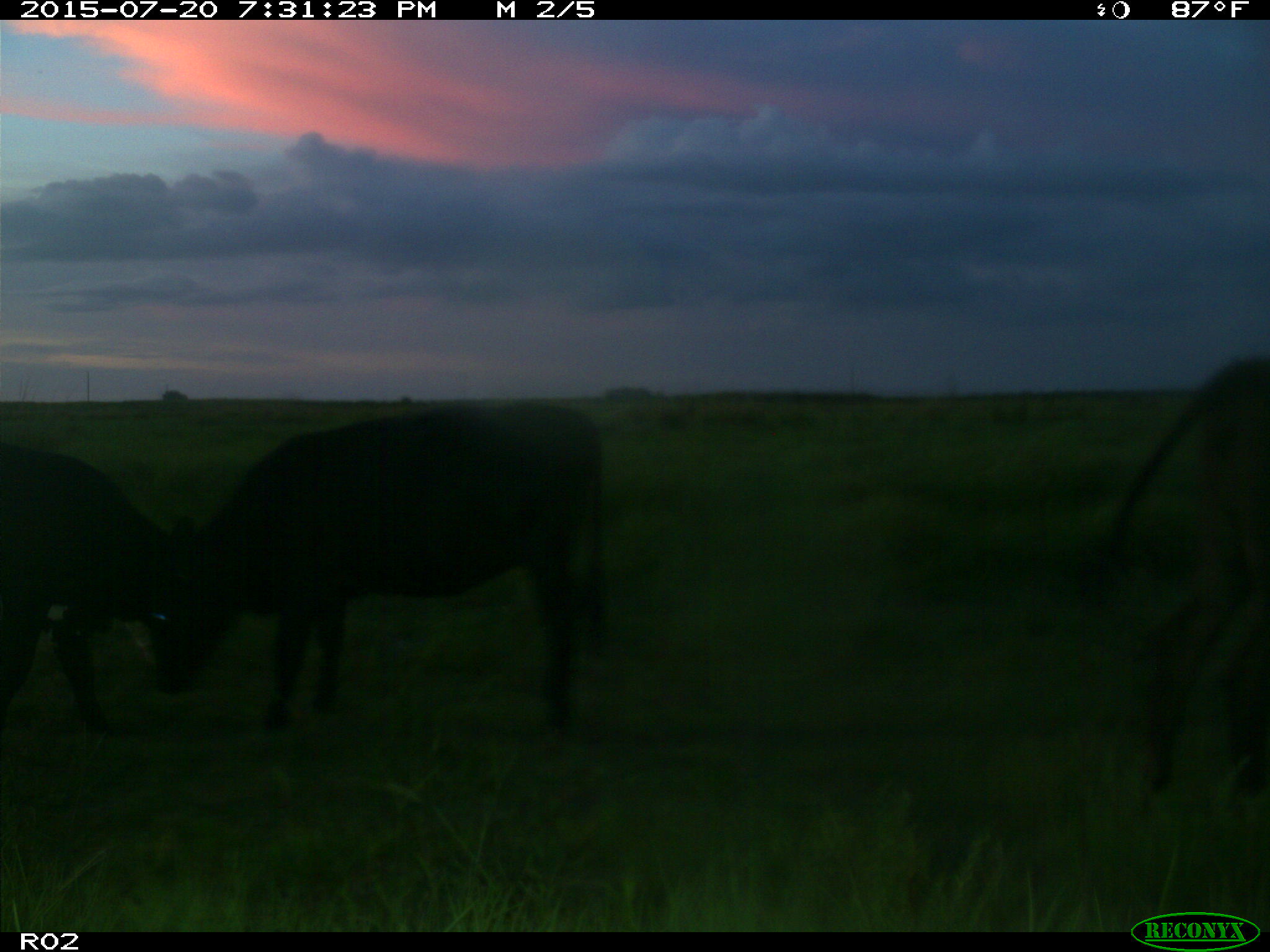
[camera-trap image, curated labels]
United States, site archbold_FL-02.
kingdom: Animalia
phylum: Chordata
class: Mammalia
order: Artiodactyla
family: Bovidae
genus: Bos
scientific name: Bos taurus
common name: domestic cow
Bos taurus (domestic cow).